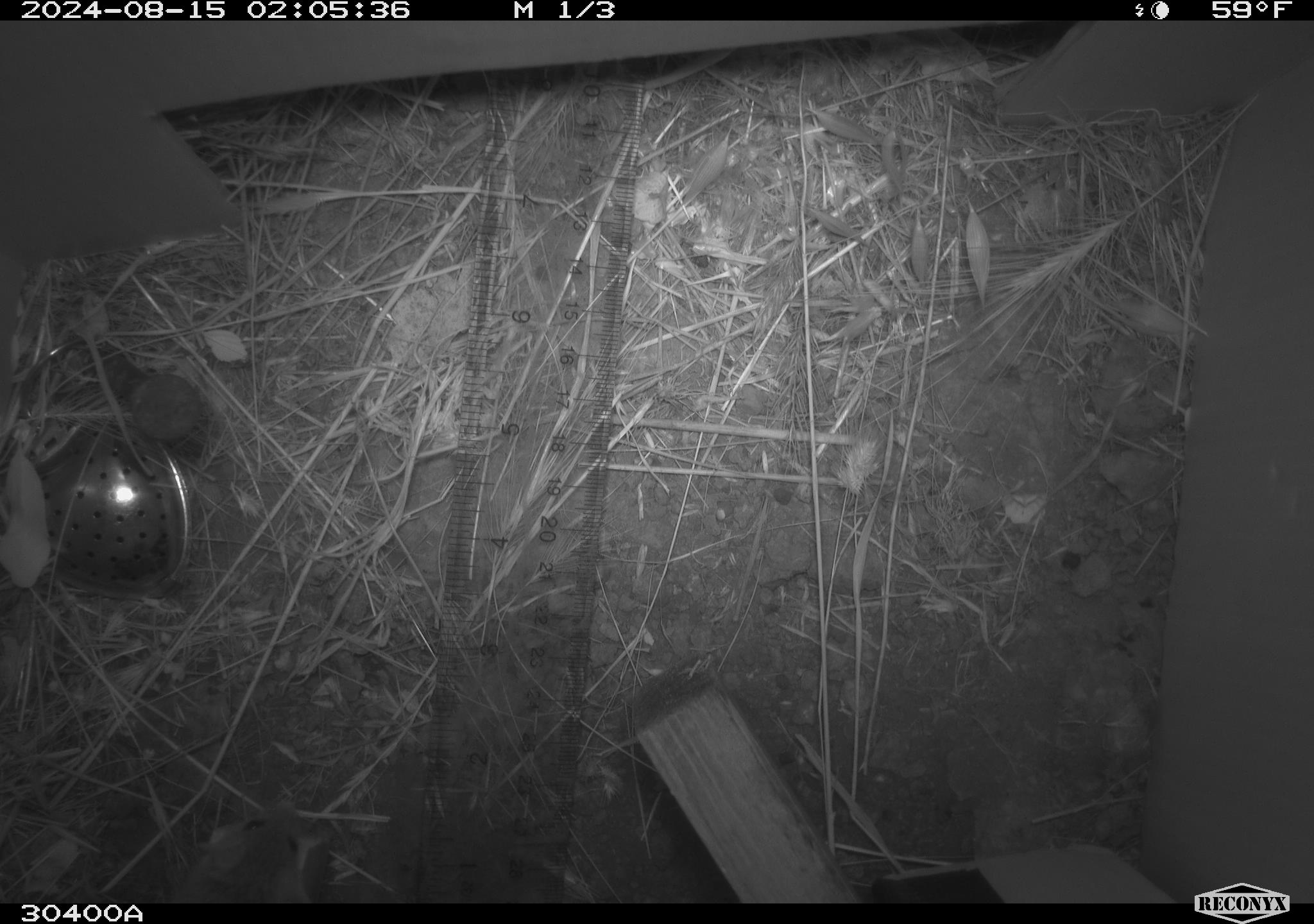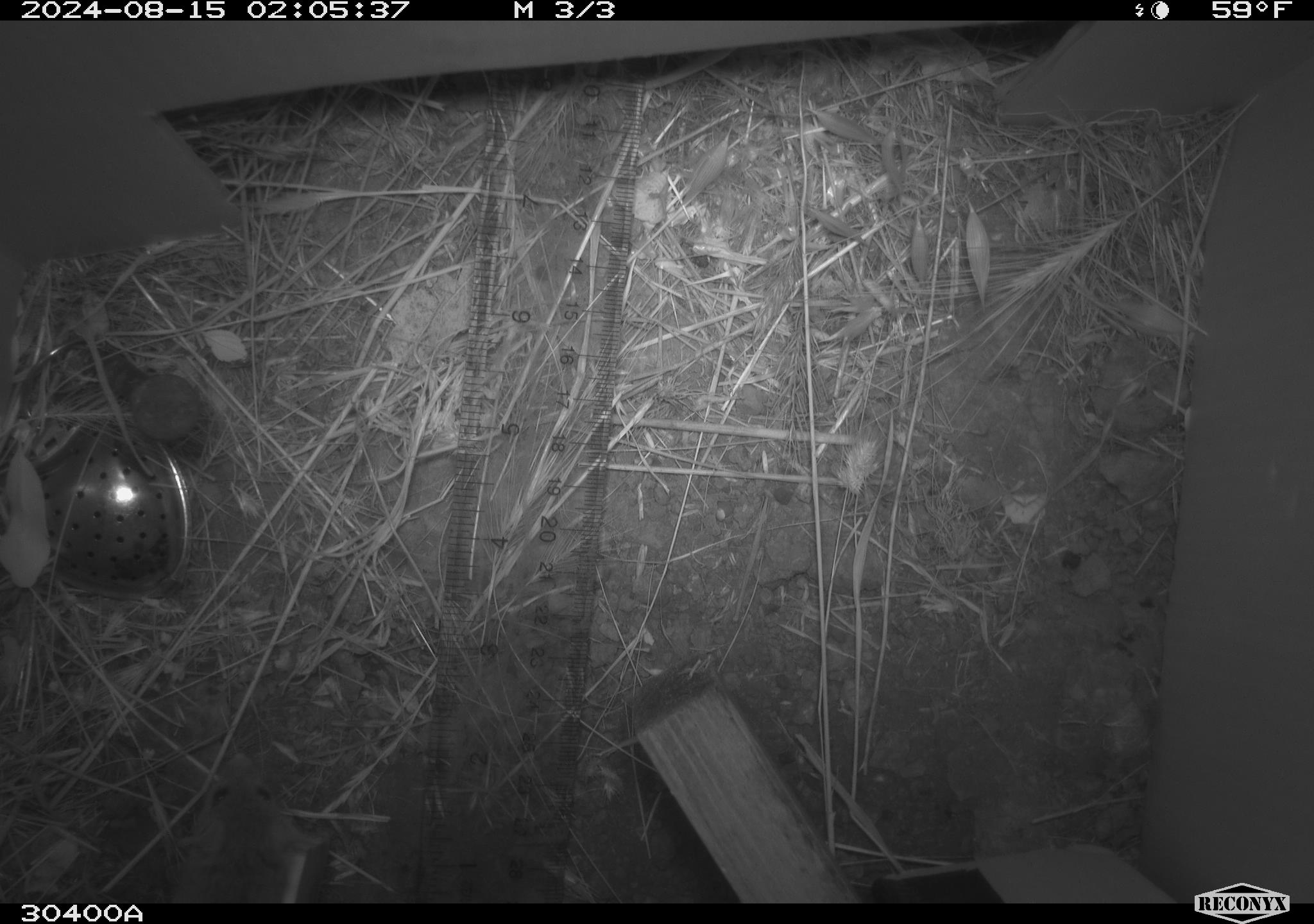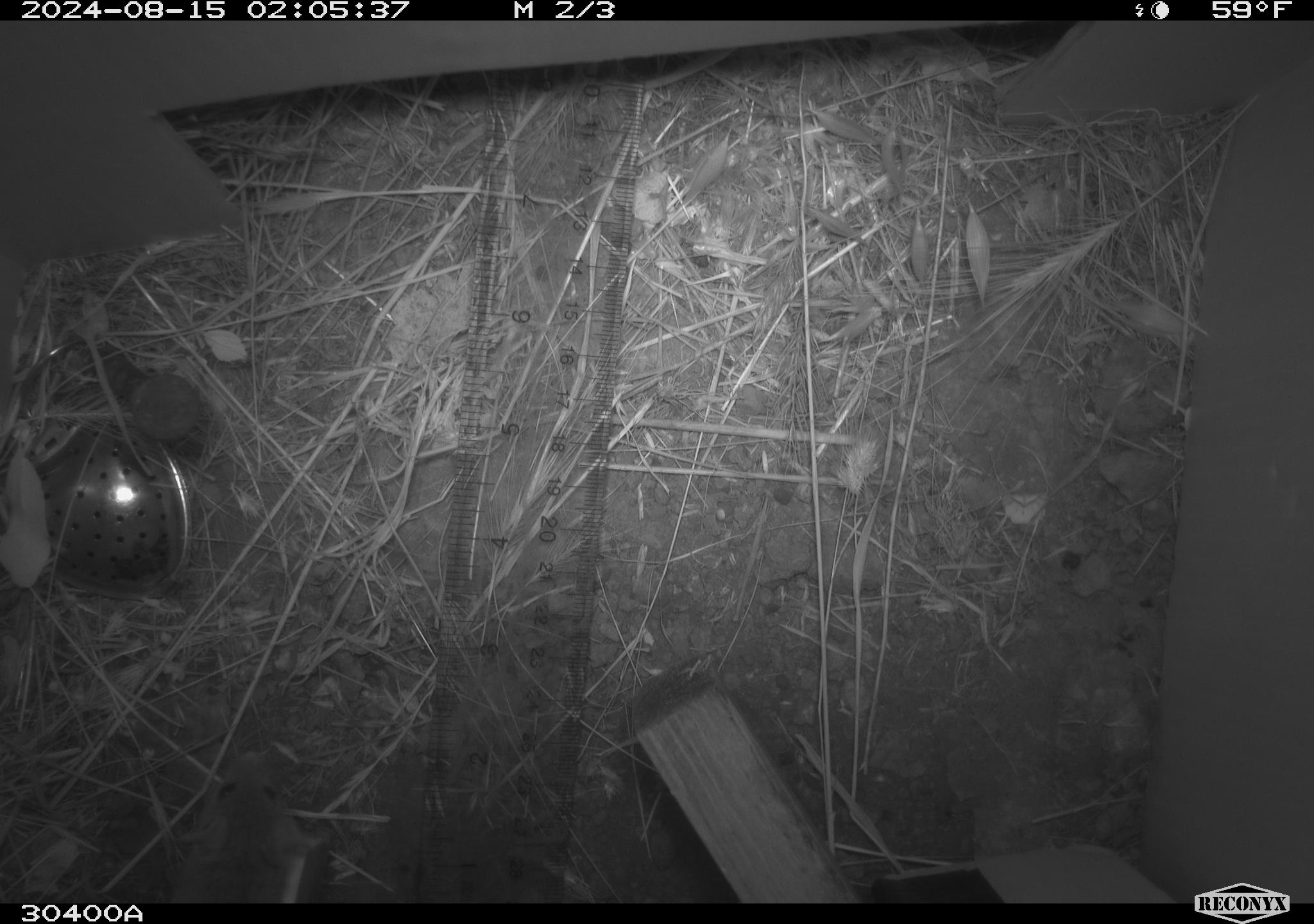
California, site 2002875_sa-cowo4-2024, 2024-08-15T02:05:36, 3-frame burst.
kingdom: Animalia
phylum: Chordata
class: Mammalia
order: Rodentia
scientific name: Rodentia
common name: mouse species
Mouse species (Rodentia).